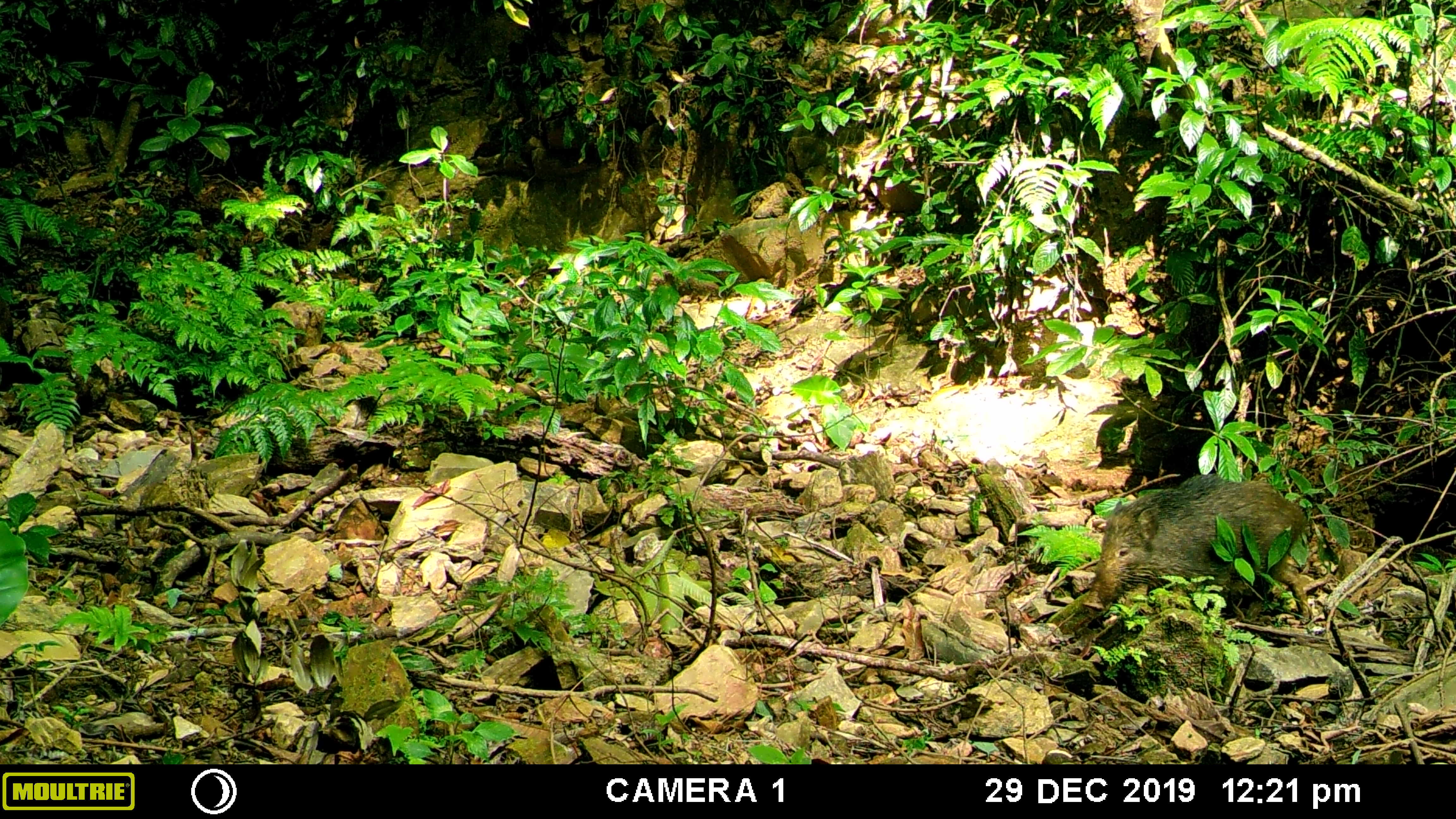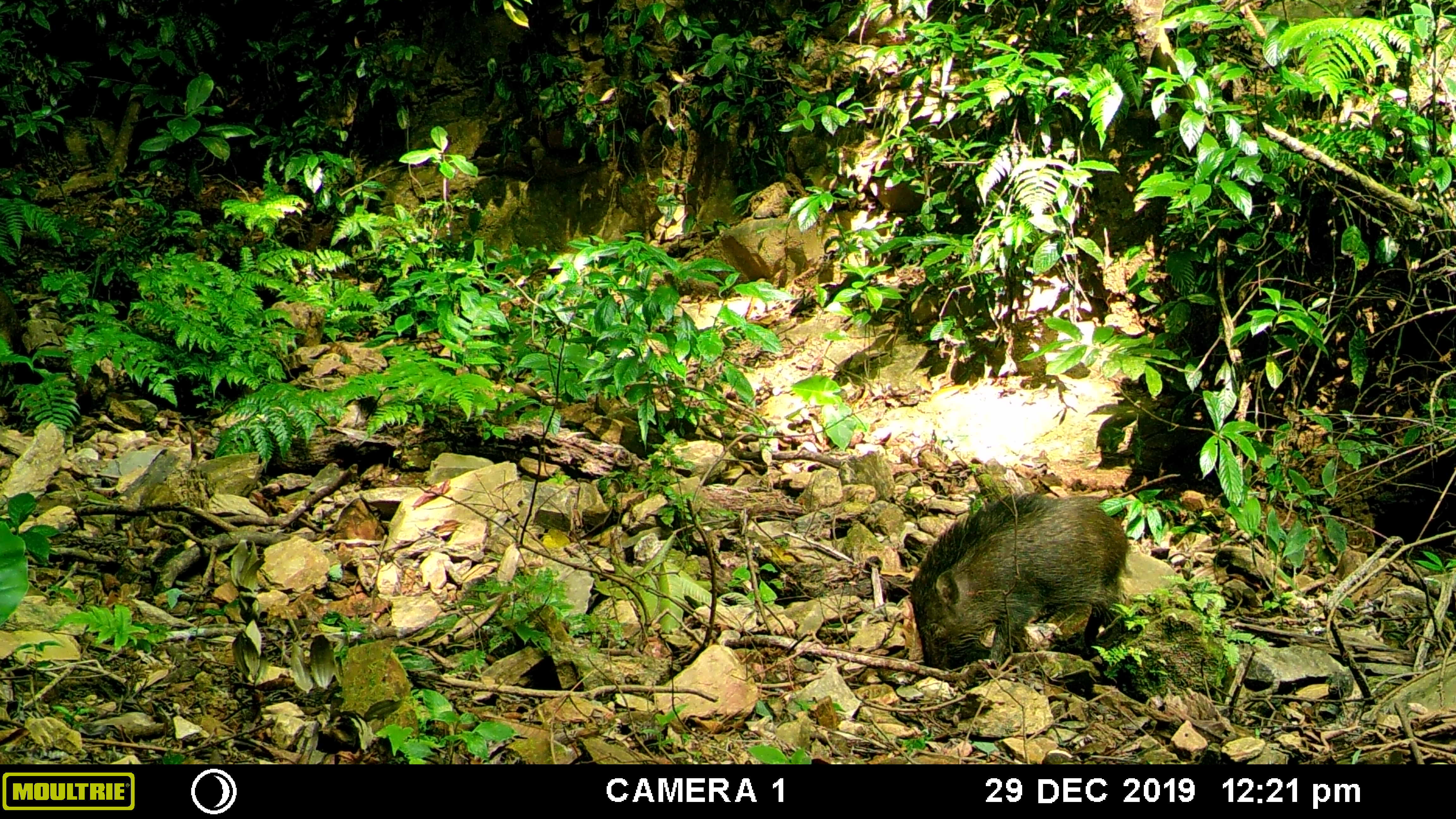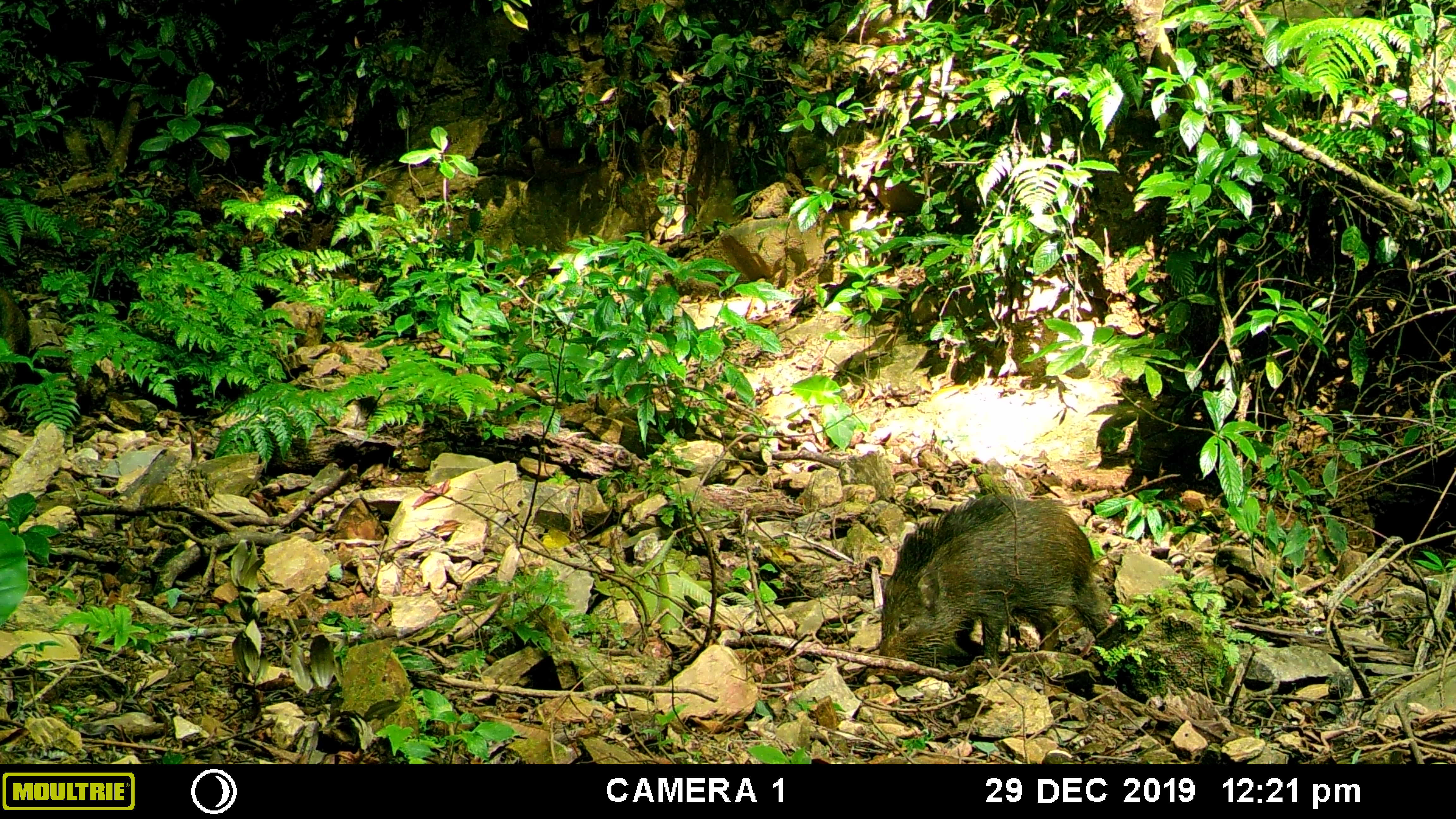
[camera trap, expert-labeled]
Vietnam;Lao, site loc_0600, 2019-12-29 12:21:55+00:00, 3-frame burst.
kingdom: Animalia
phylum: Chordata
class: Mammalia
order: Artiodactyla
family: Suidae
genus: Sus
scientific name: Sus scrofa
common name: eurasian wild pig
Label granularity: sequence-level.